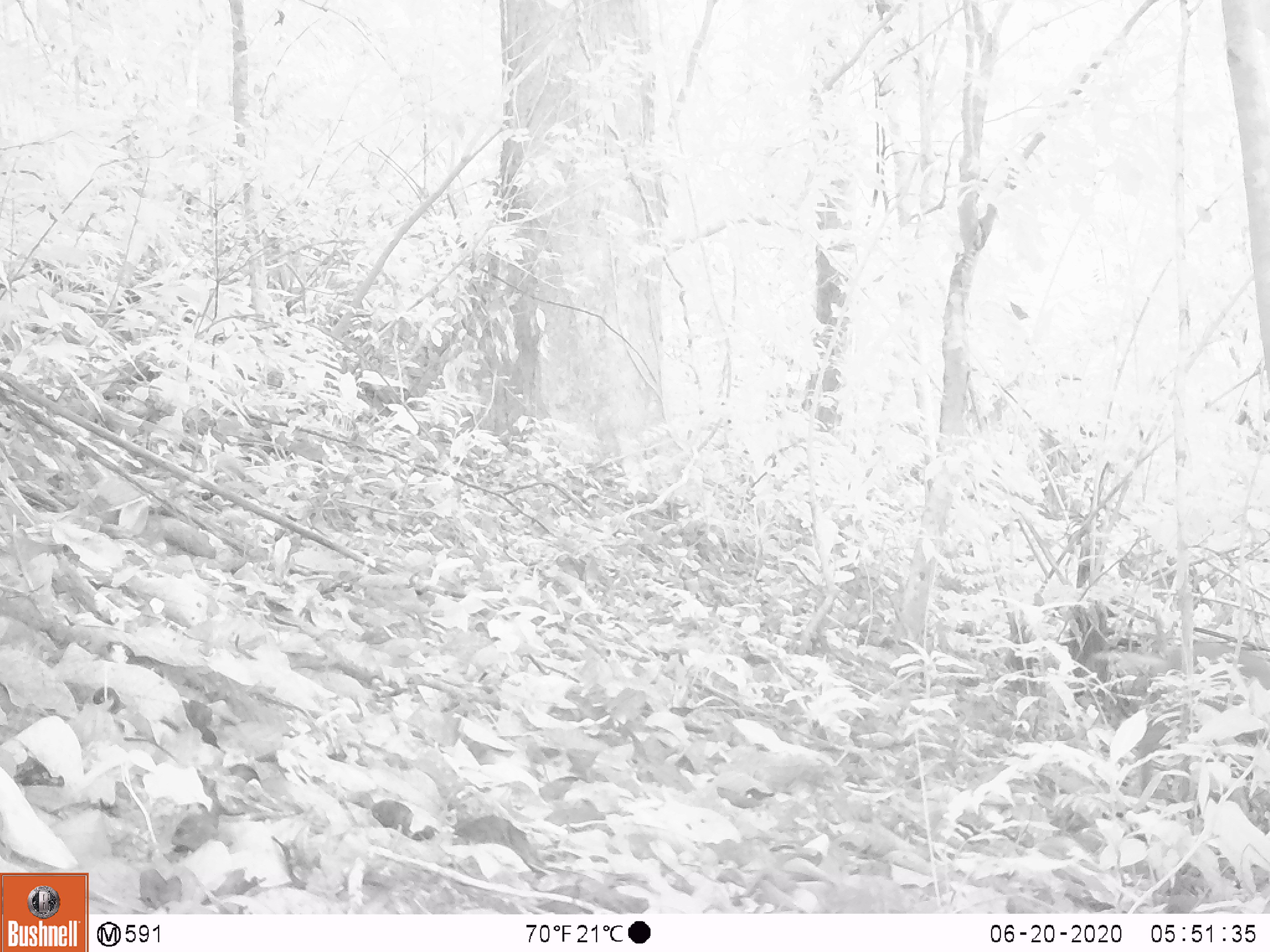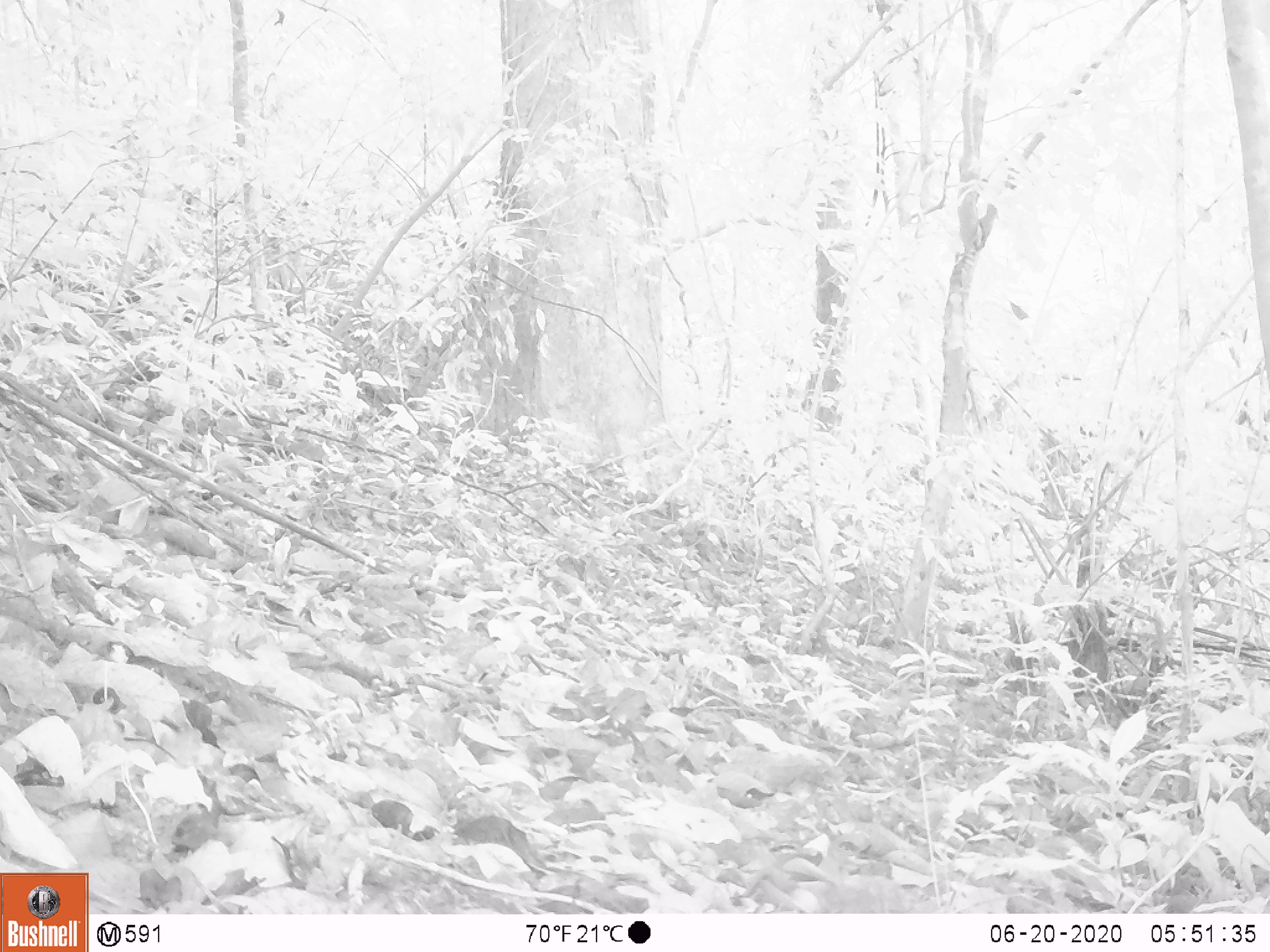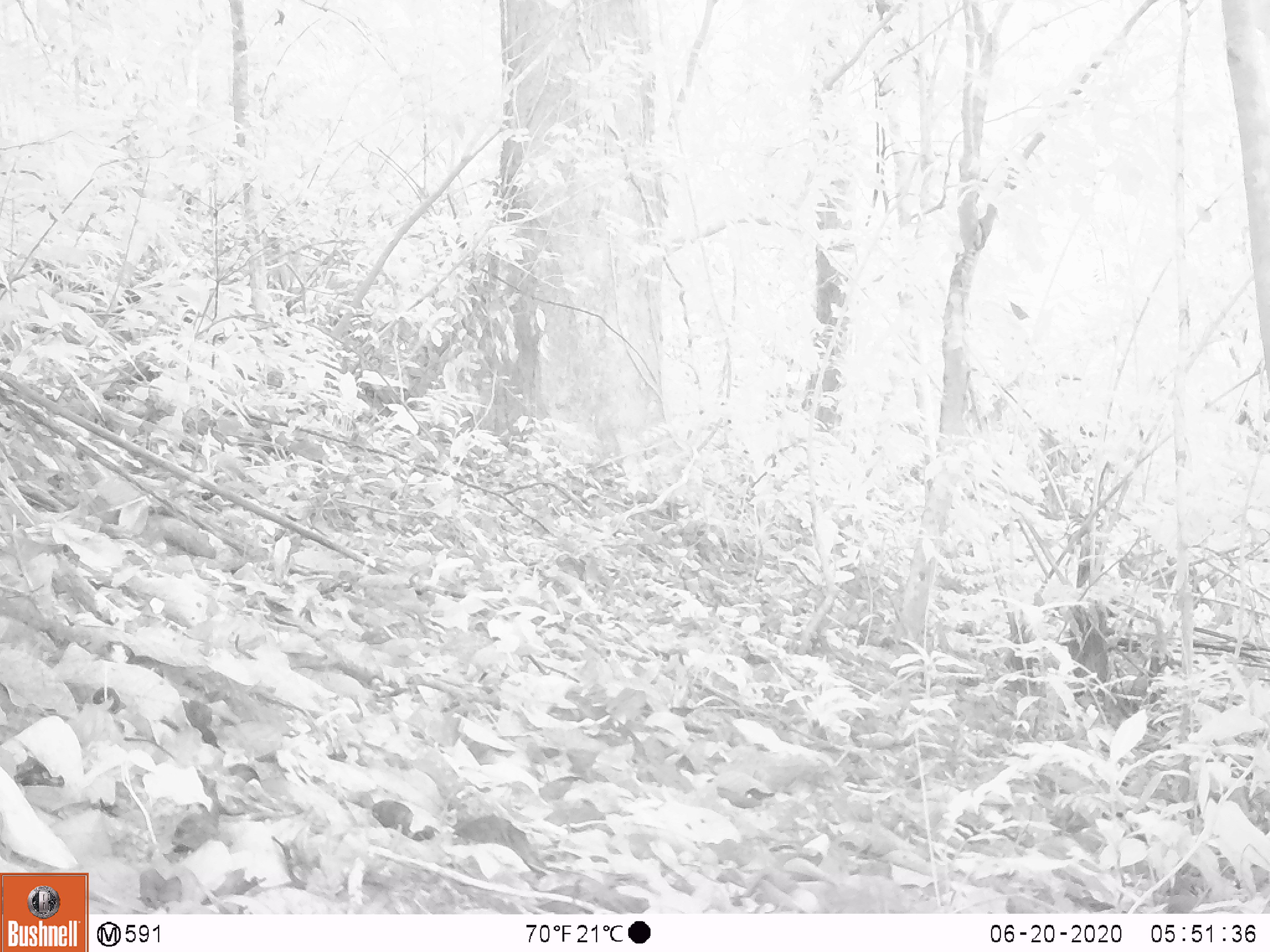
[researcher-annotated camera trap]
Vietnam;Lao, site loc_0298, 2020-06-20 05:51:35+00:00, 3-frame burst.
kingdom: Animalia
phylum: Chordata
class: Mammalia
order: Artiodactyla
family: Cervidae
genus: Muntiacus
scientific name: Muntiacus rooseveltorum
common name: roosevelt's muntjac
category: roosevelts muntjac group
Roosevelts muntjac group (roosevelt's muntjac) (Muntiacus rooseveltorum). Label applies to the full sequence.